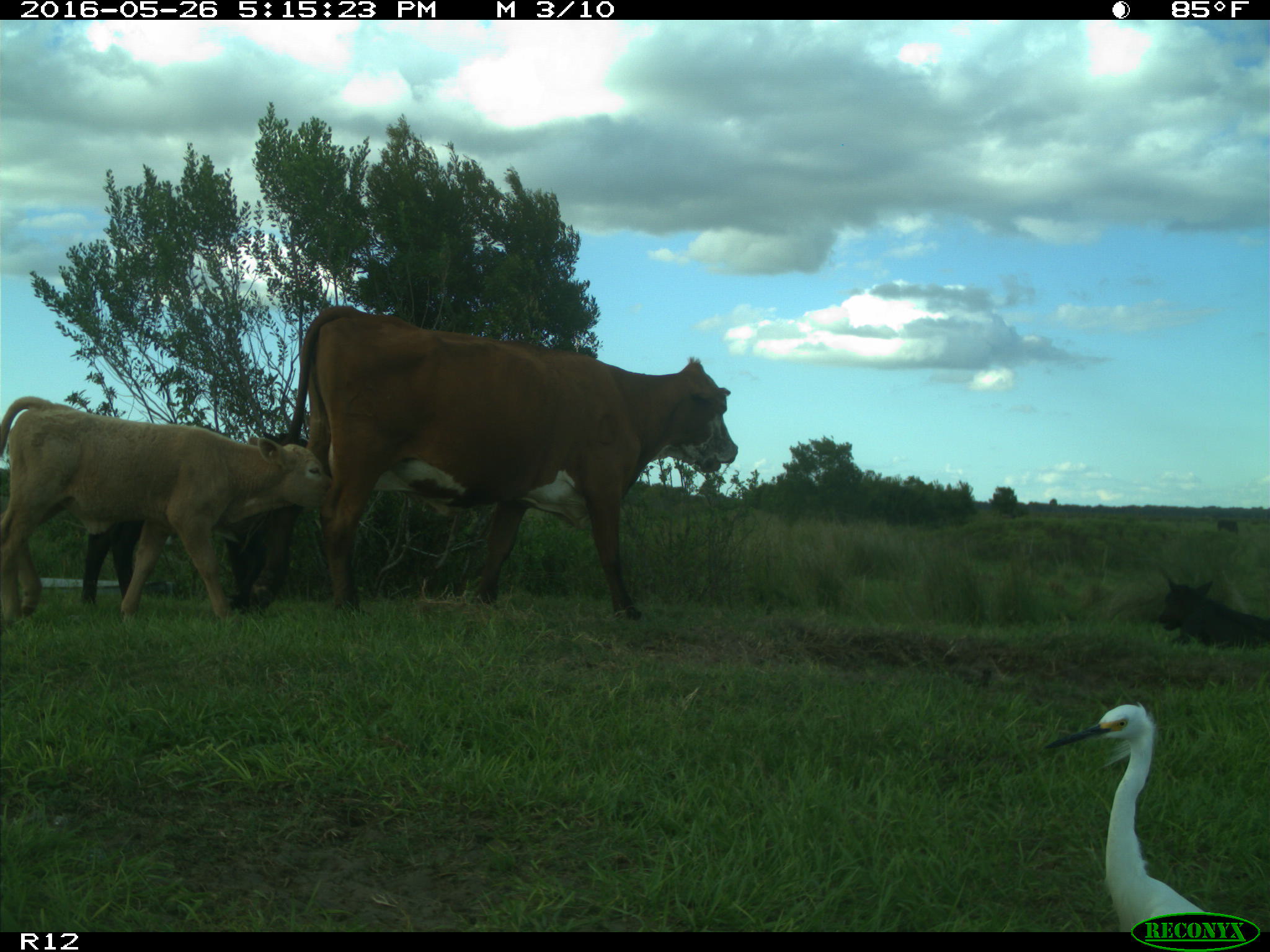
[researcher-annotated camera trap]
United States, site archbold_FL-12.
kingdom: Animalia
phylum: Chordata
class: Mammalia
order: Artiodactyla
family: Bovidae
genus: Bos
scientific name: Bos taurus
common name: domestic cow